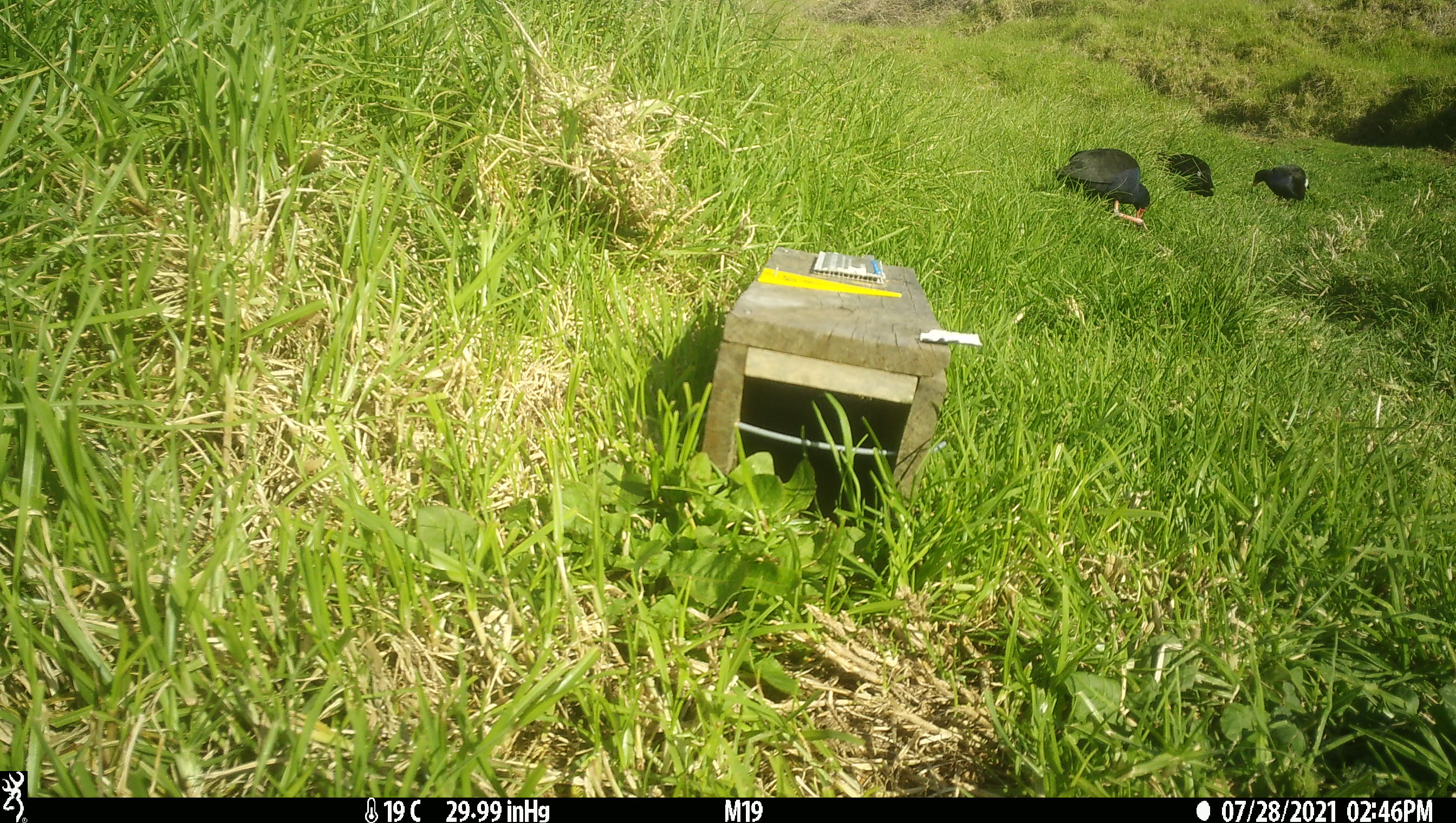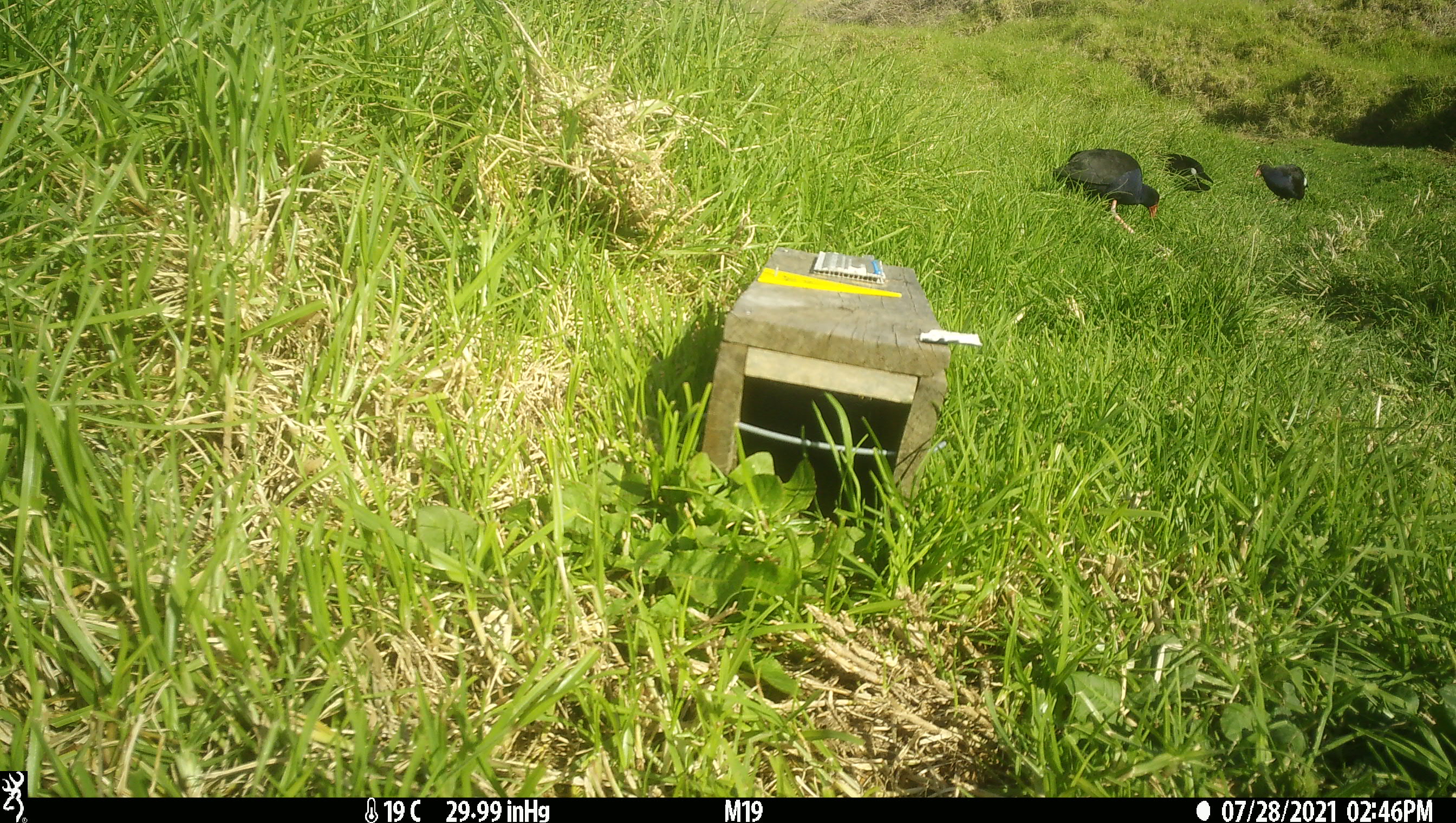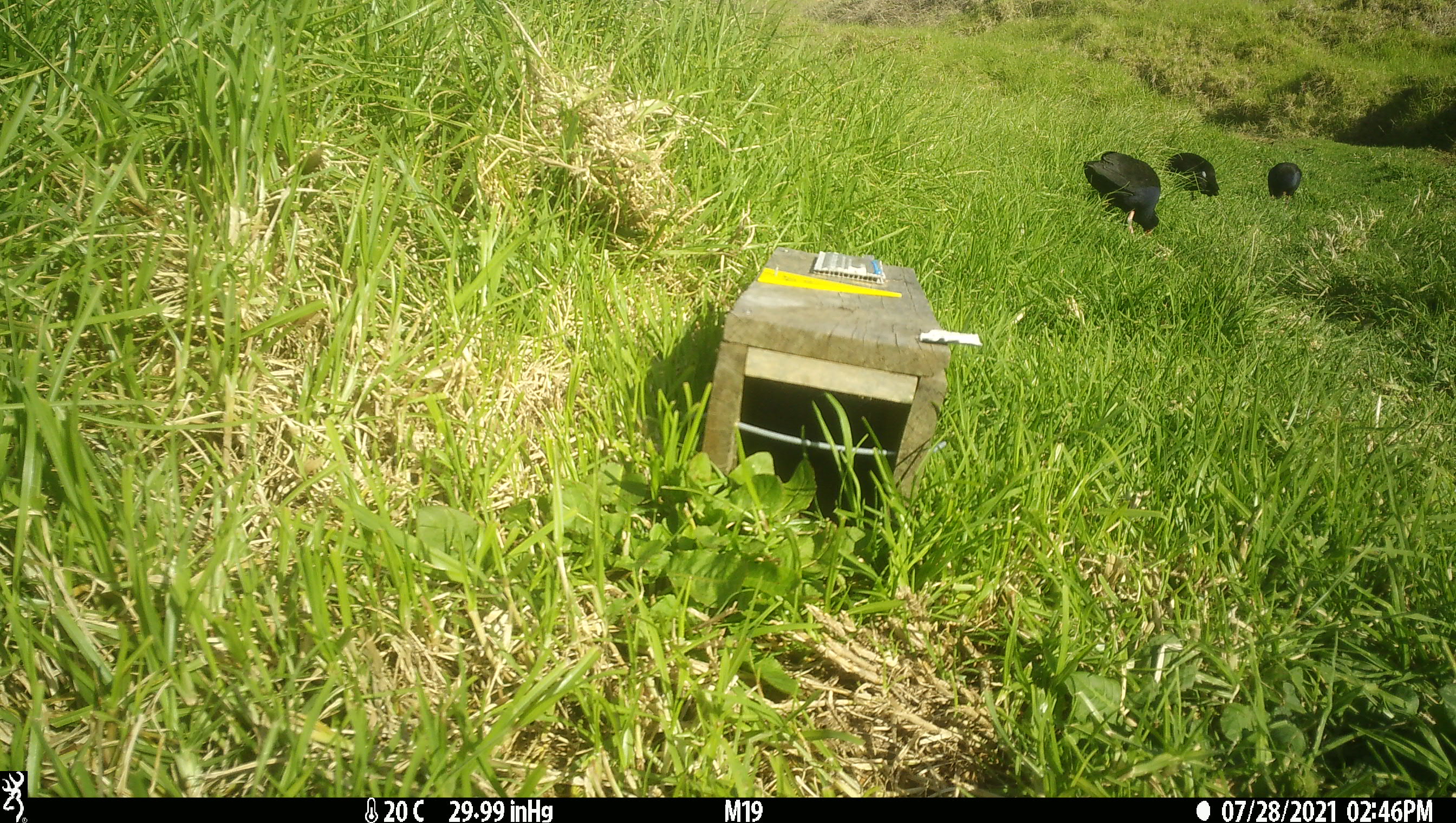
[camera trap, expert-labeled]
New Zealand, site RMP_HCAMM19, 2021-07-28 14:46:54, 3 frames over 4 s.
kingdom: Animalia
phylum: Chordata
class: Aves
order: Gruiformes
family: Rallidae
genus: Porphyrio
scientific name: Porphyrio melanotus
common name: australasian swamphen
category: pukeko